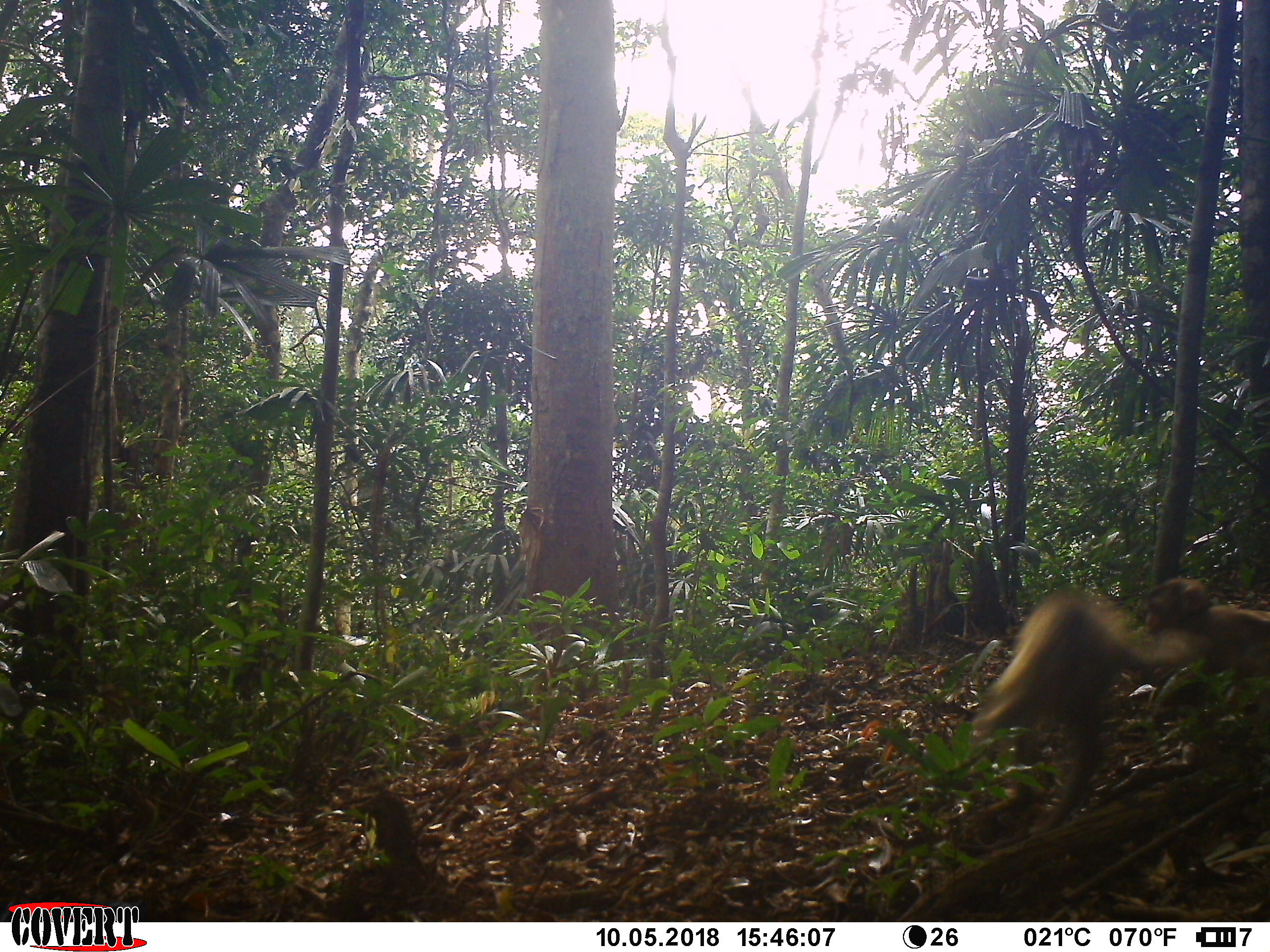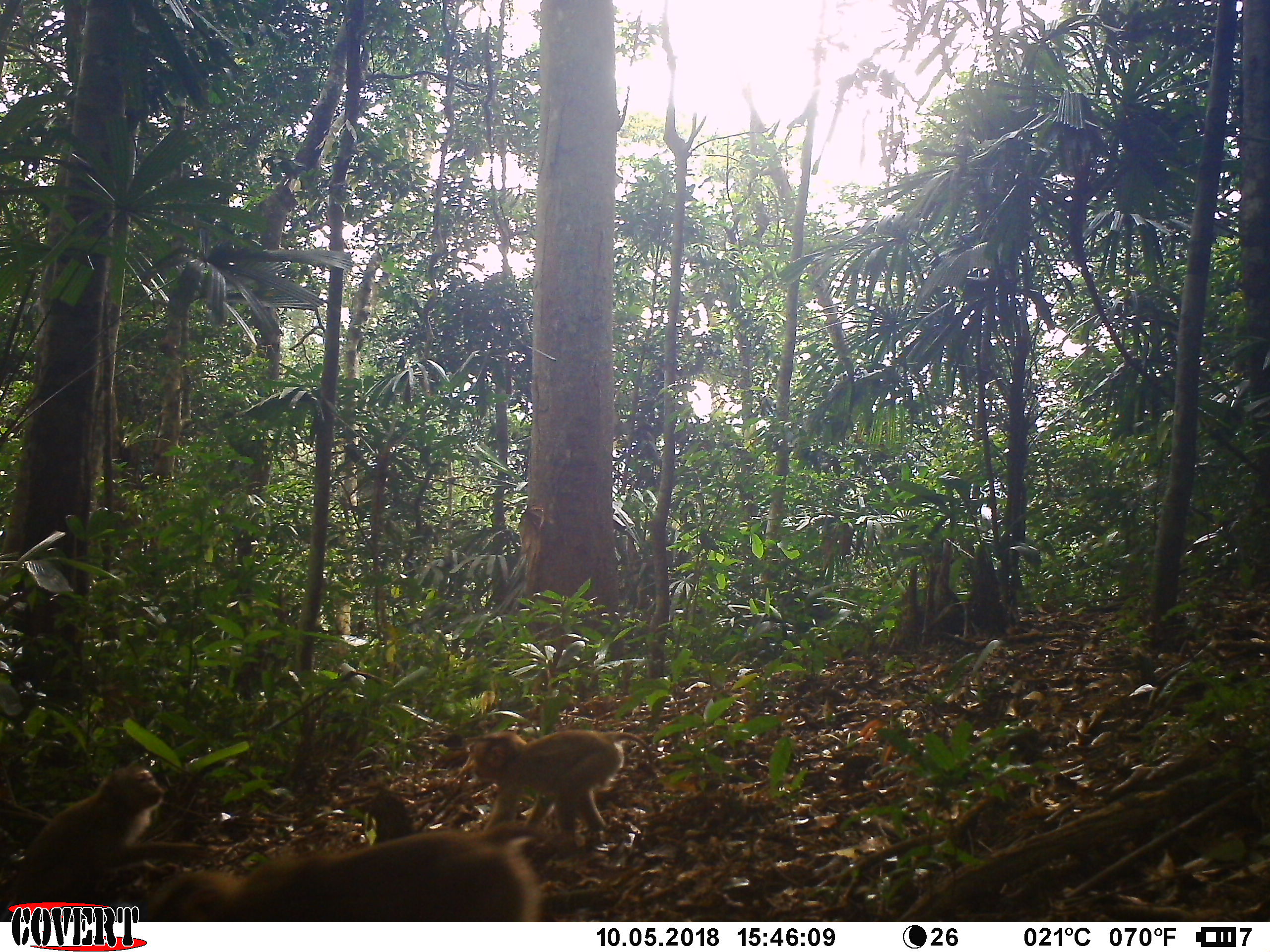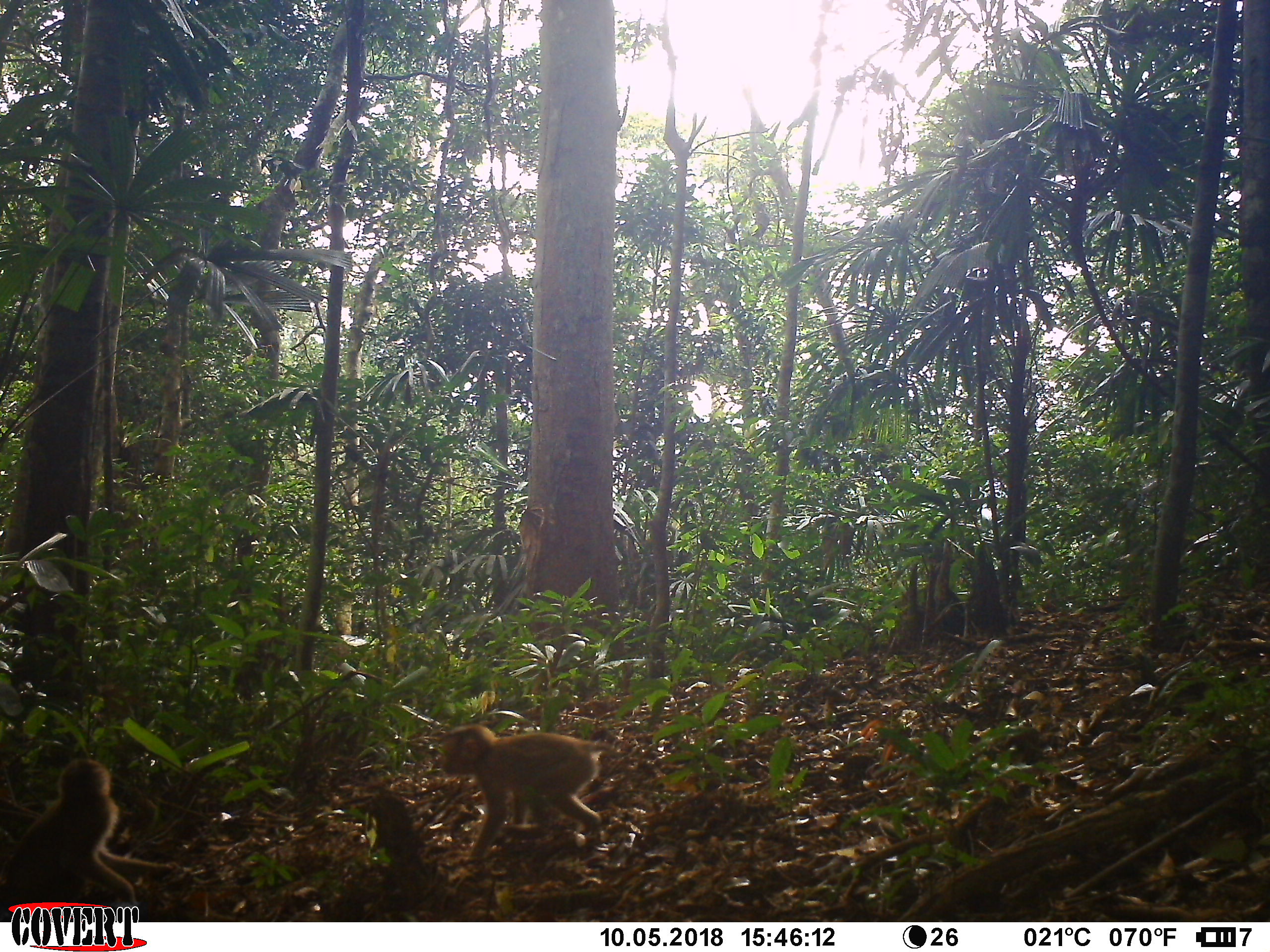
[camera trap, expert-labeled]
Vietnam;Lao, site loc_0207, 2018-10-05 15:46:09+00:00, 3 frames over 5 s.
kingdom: Animalia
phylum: Chordata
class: Mammalia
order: Primates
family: Cercopithecidae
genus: Macaca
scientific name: Macaca nemestrina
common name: pig-tailed macaque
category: pig tailed macaque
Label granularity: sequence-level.